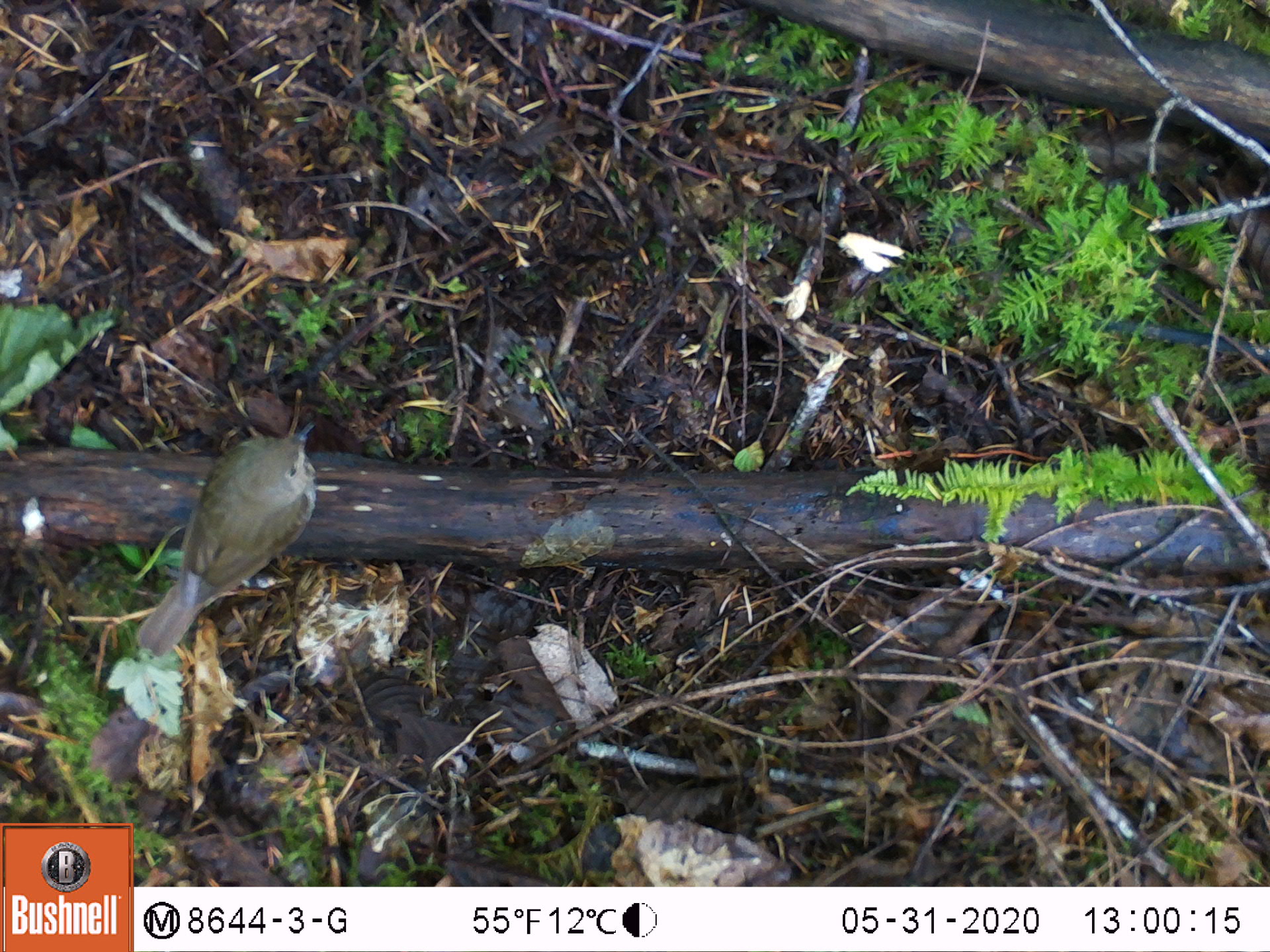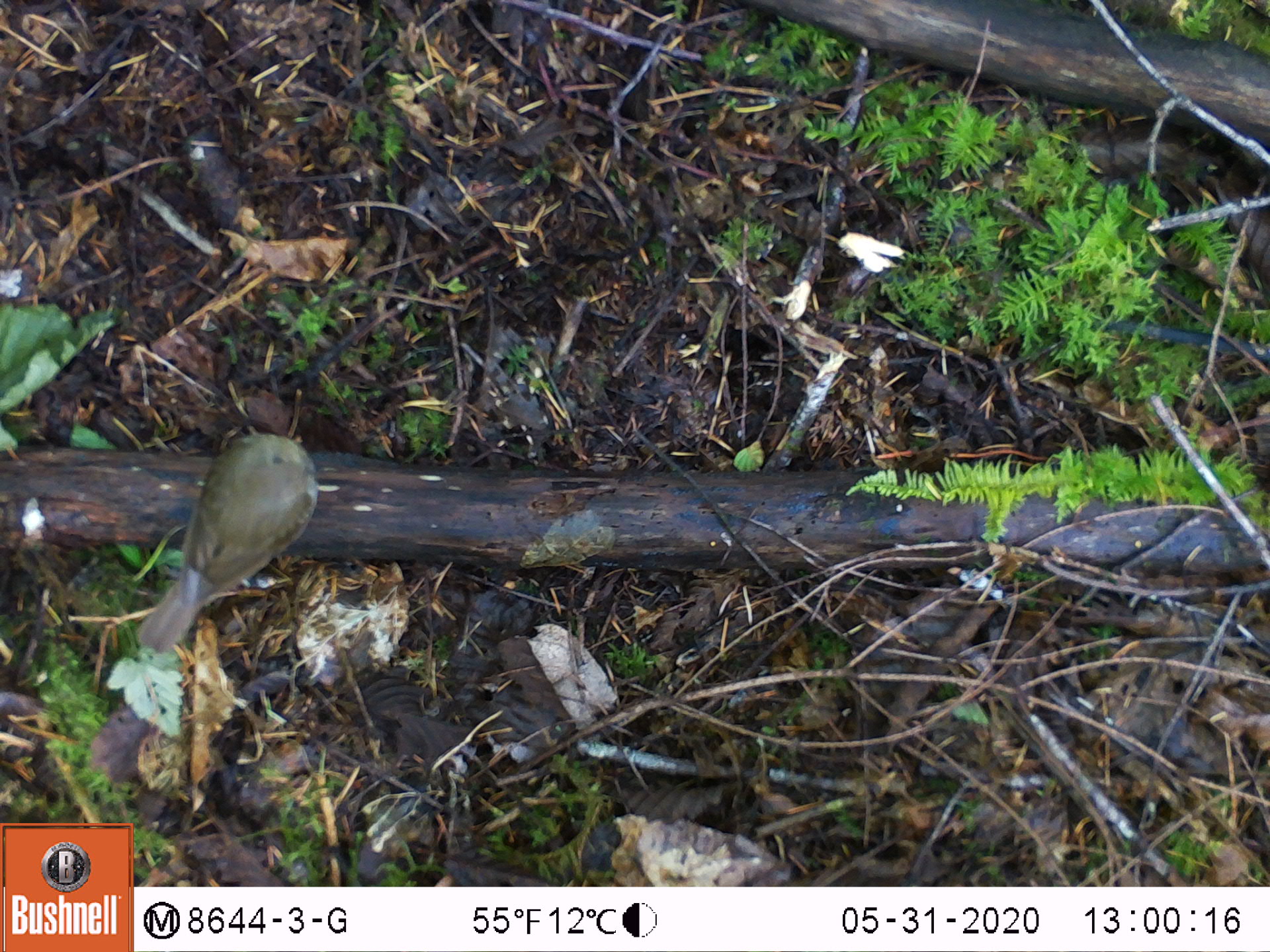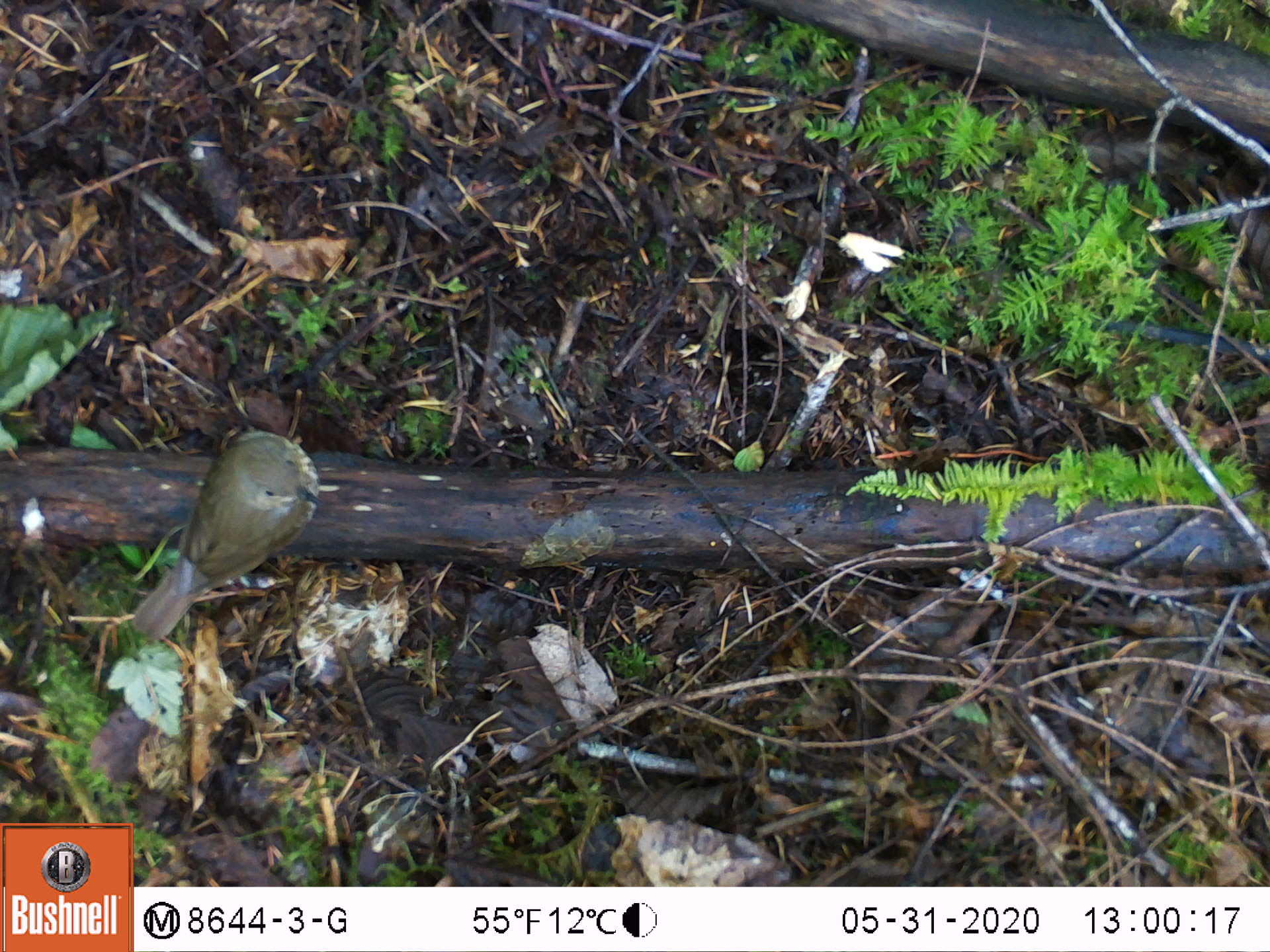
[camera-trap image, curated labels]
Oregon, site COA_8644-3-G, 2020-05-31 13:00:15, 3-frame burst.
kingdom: Animalia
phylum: Chordata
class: Aves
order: Passeriformes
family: Turdidae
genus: Catharus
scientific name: Catharus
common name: brown thrushes and nightingale-thrushes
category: catharus species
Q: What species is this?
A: Catharus species (brown thrushes and nightingale-thrushes) (Catharus).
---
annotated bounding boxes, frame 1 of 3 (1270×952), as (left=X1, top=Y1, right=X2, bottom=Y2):
catharus species: (left=127, top=406, right=335, bottom=678)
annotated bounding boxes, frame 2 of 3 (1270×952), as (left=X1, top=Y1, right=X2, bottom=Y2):
catharus species: (left=116, top=409, right=333, bottom=681)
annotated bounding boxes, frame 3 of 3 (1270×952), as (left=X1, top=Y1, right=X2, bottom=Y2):
catharus species: (left=111, top=416, right=332, bottom=660)